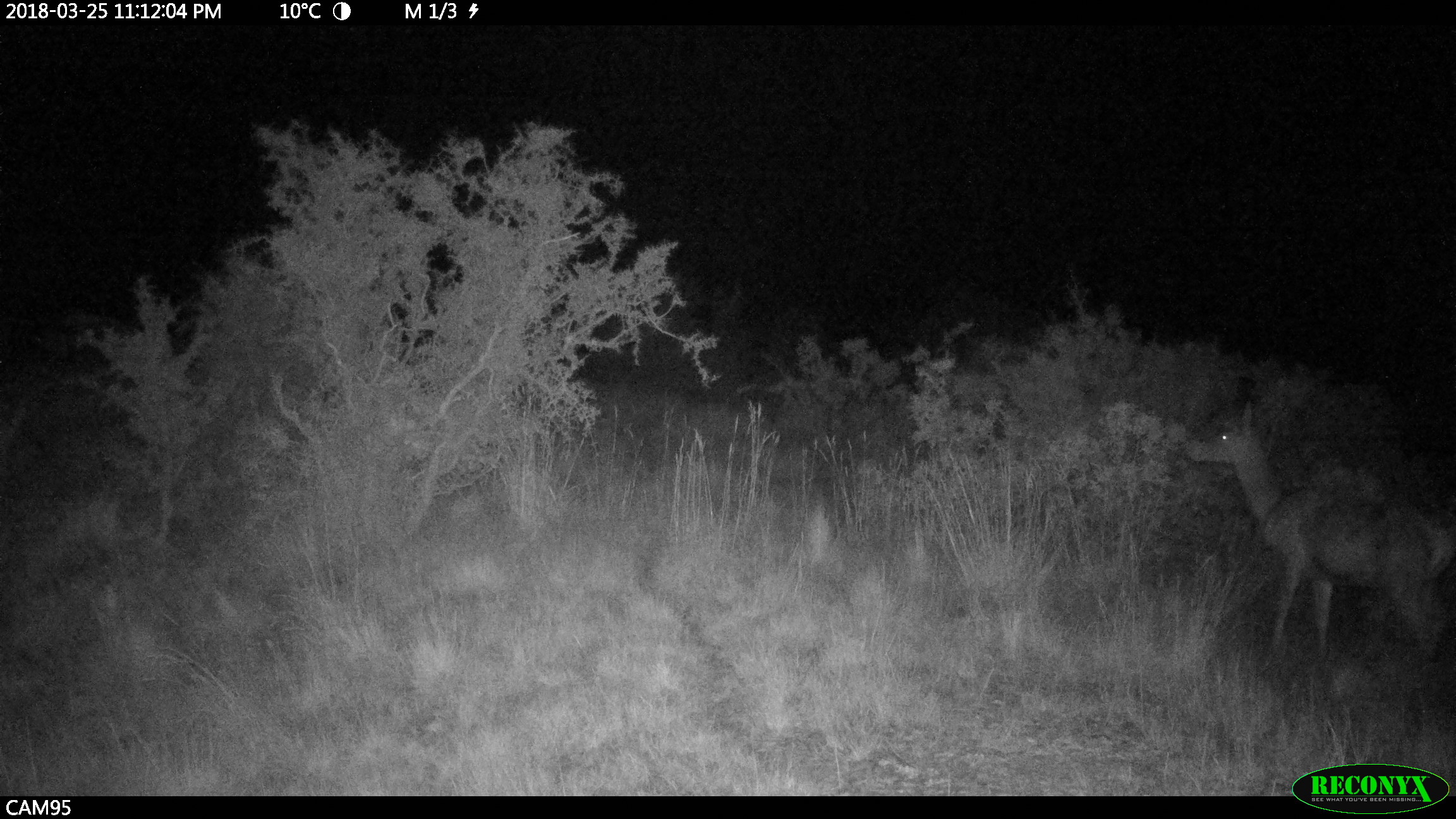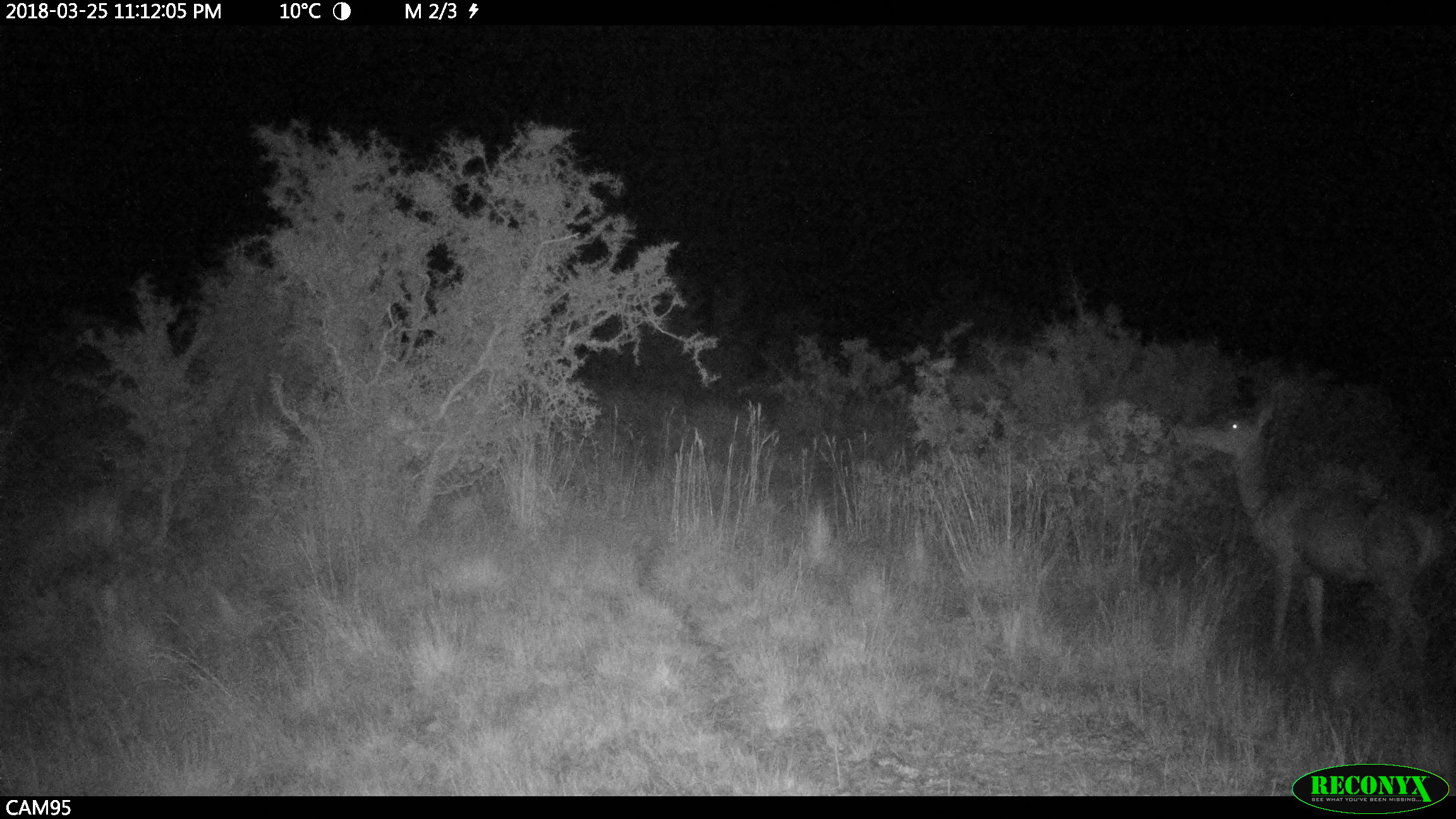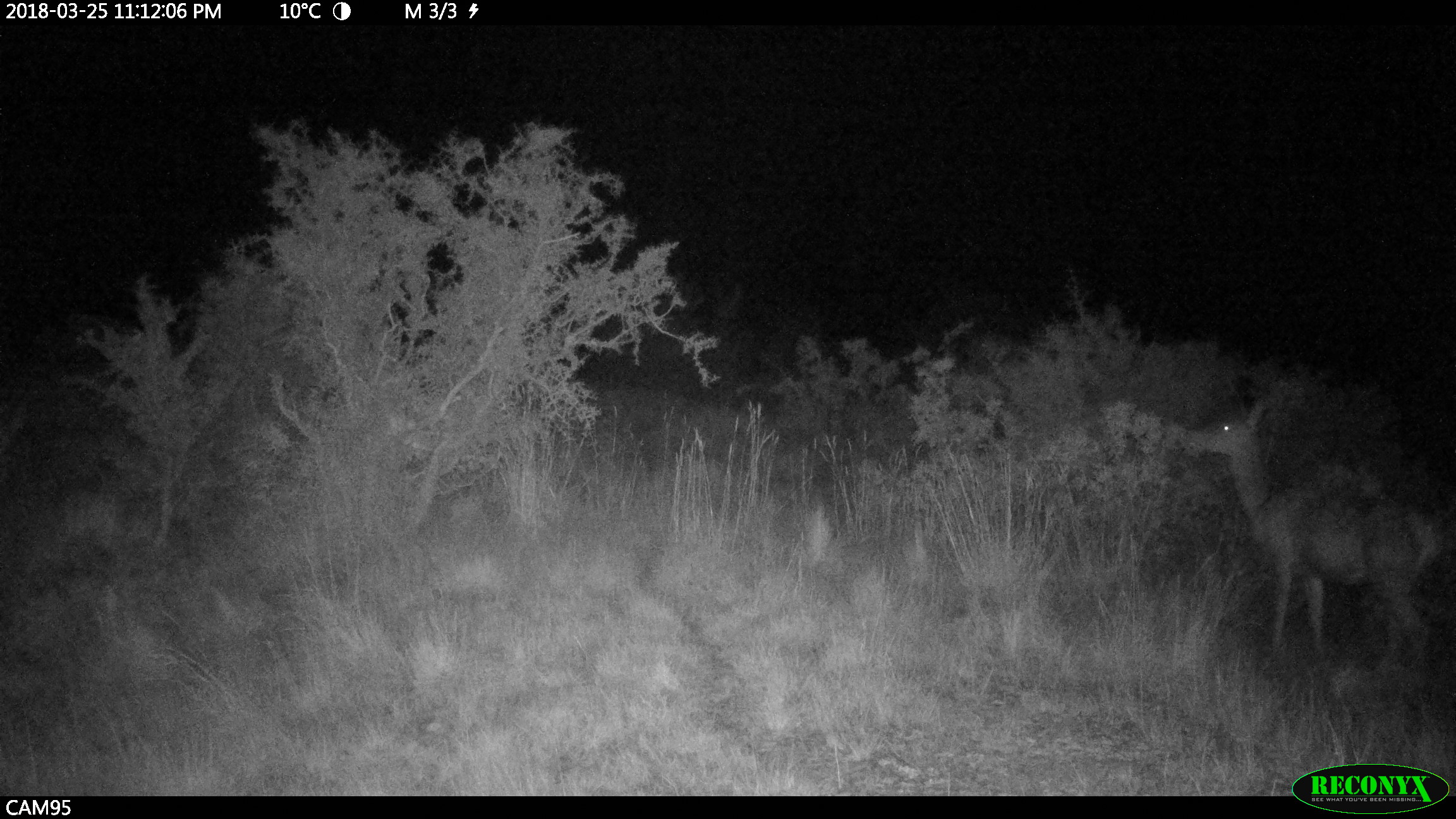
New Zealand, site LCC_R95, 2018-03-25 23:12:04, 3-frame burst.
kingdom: Animalia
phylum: Chordata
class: Mammalia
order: Artiodactyla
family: Cervidae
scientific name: Cervidae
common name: deer